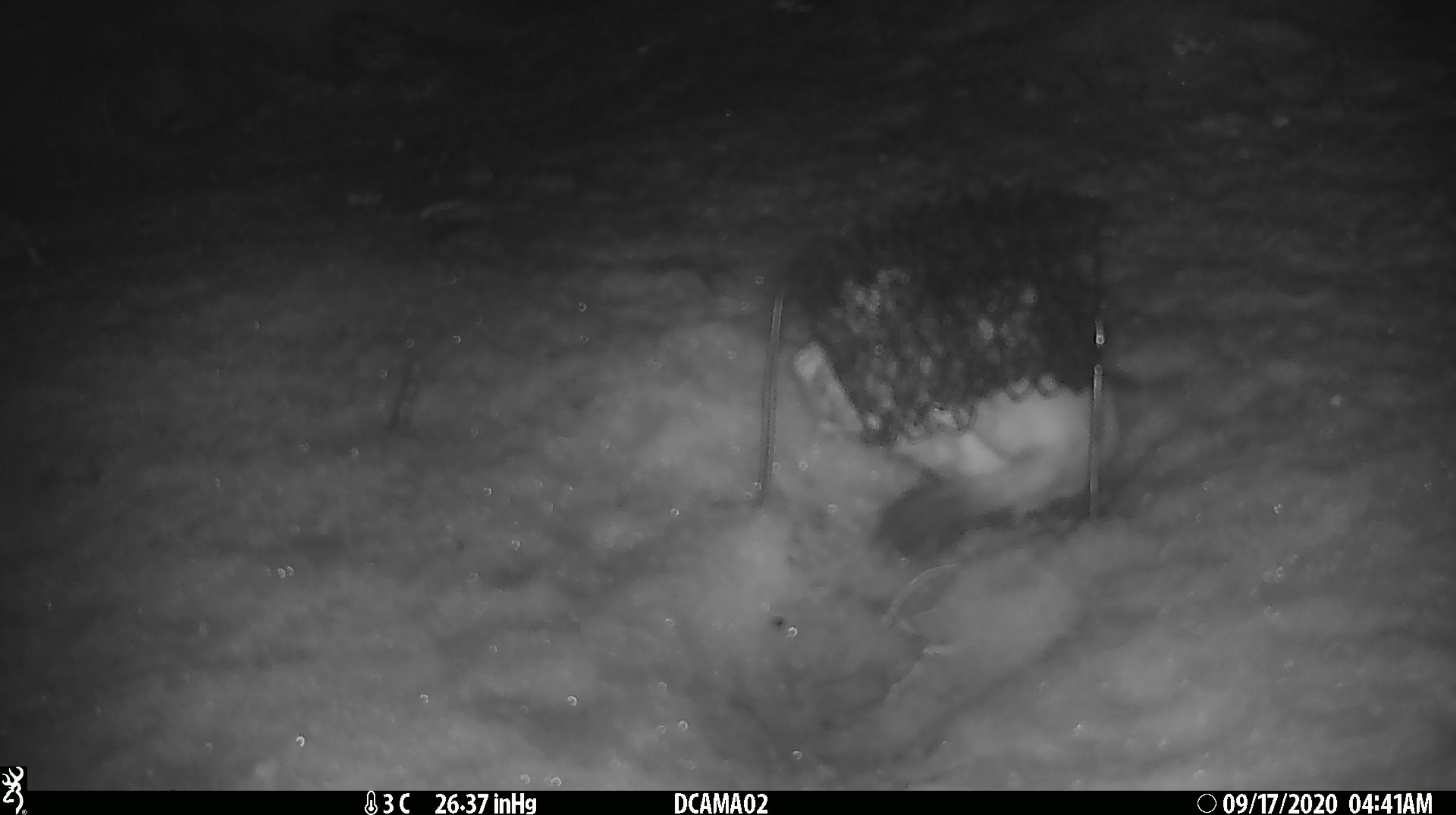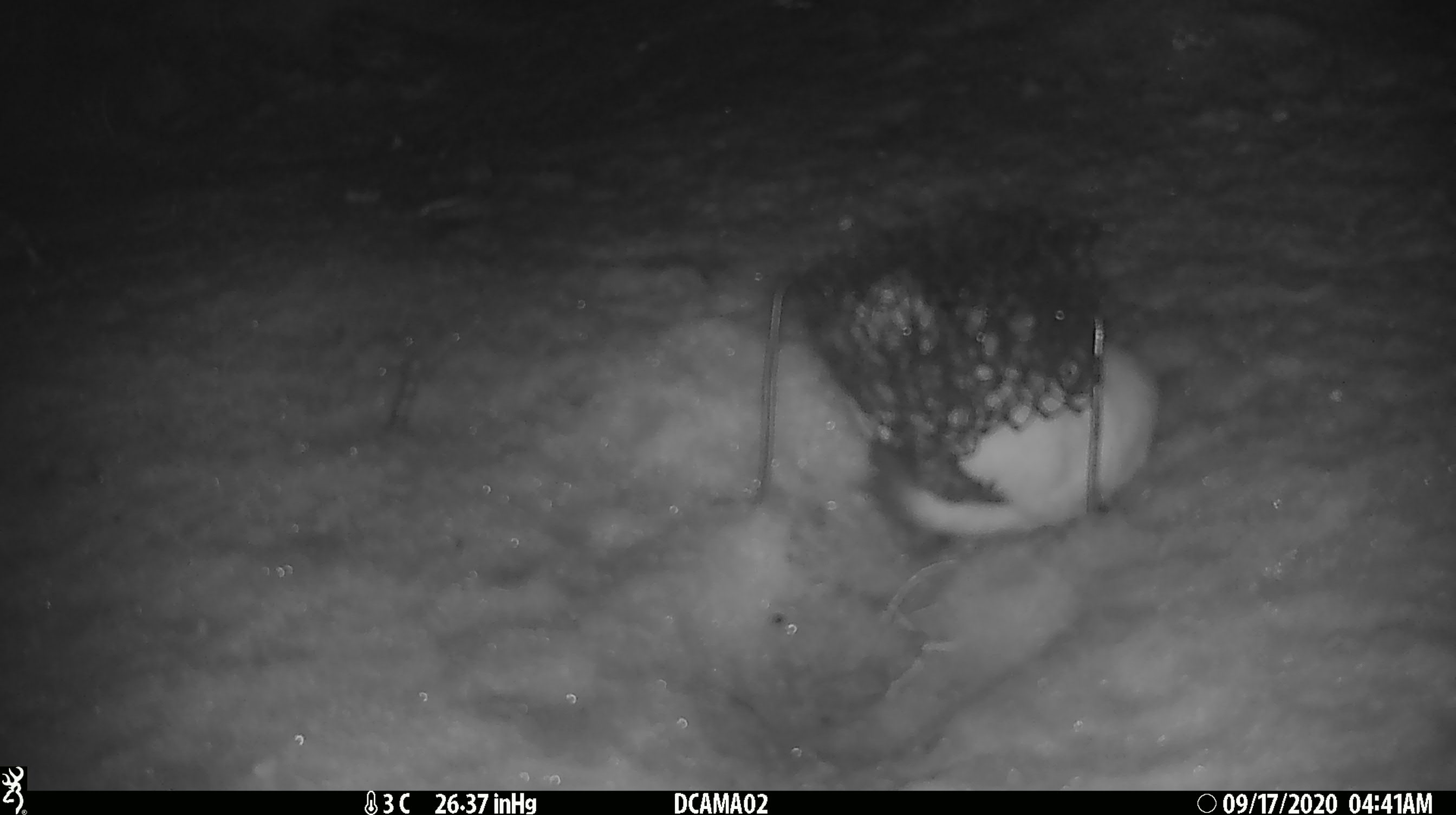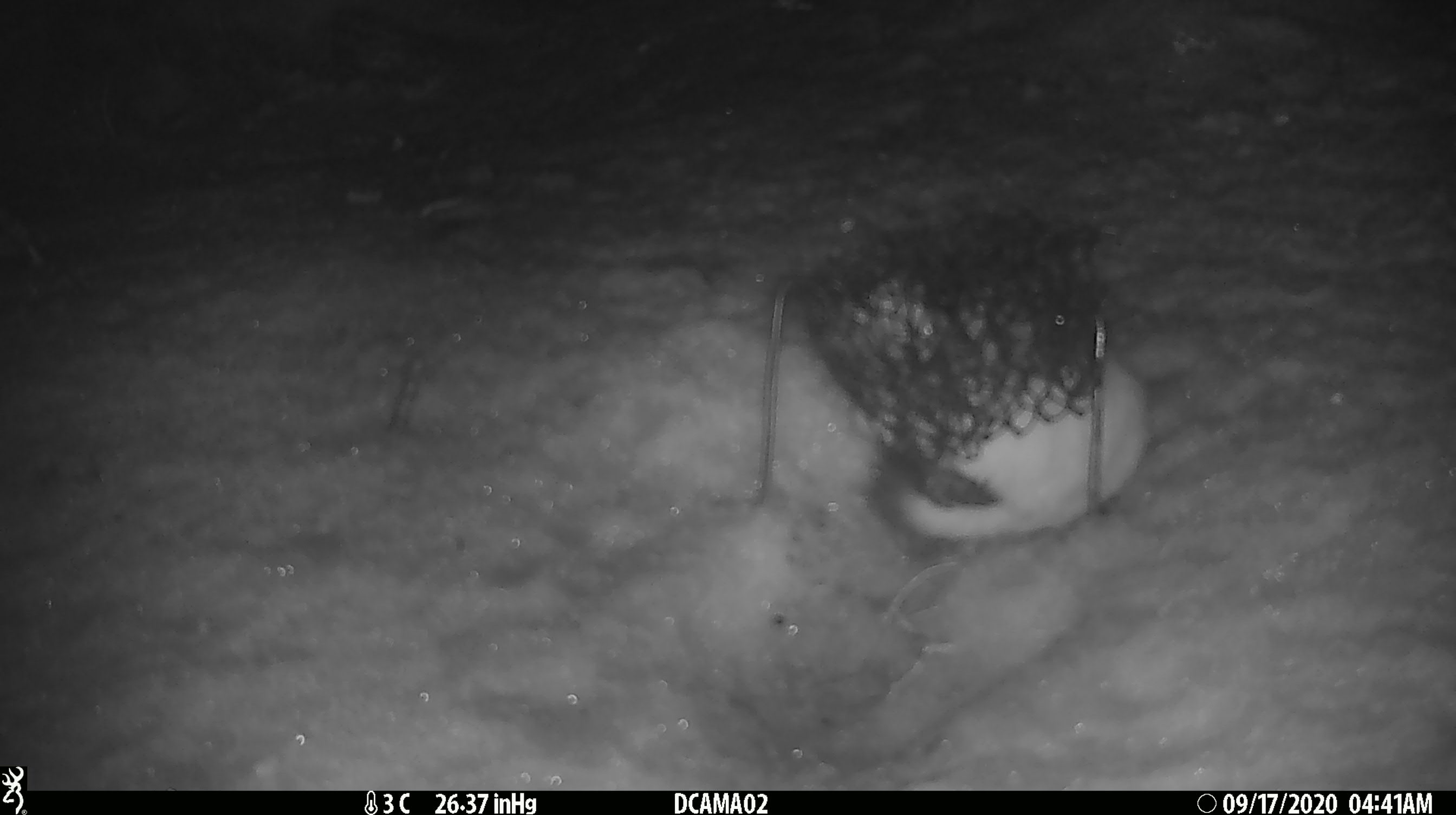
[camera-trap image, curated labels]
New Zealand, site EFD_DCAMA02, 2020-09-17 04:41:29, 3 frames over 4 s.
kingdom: Animalia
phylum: Chordata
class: Mammalia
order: Carnivora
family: Mustelidae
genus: Mustela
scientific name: Mustela erminea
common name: stoat